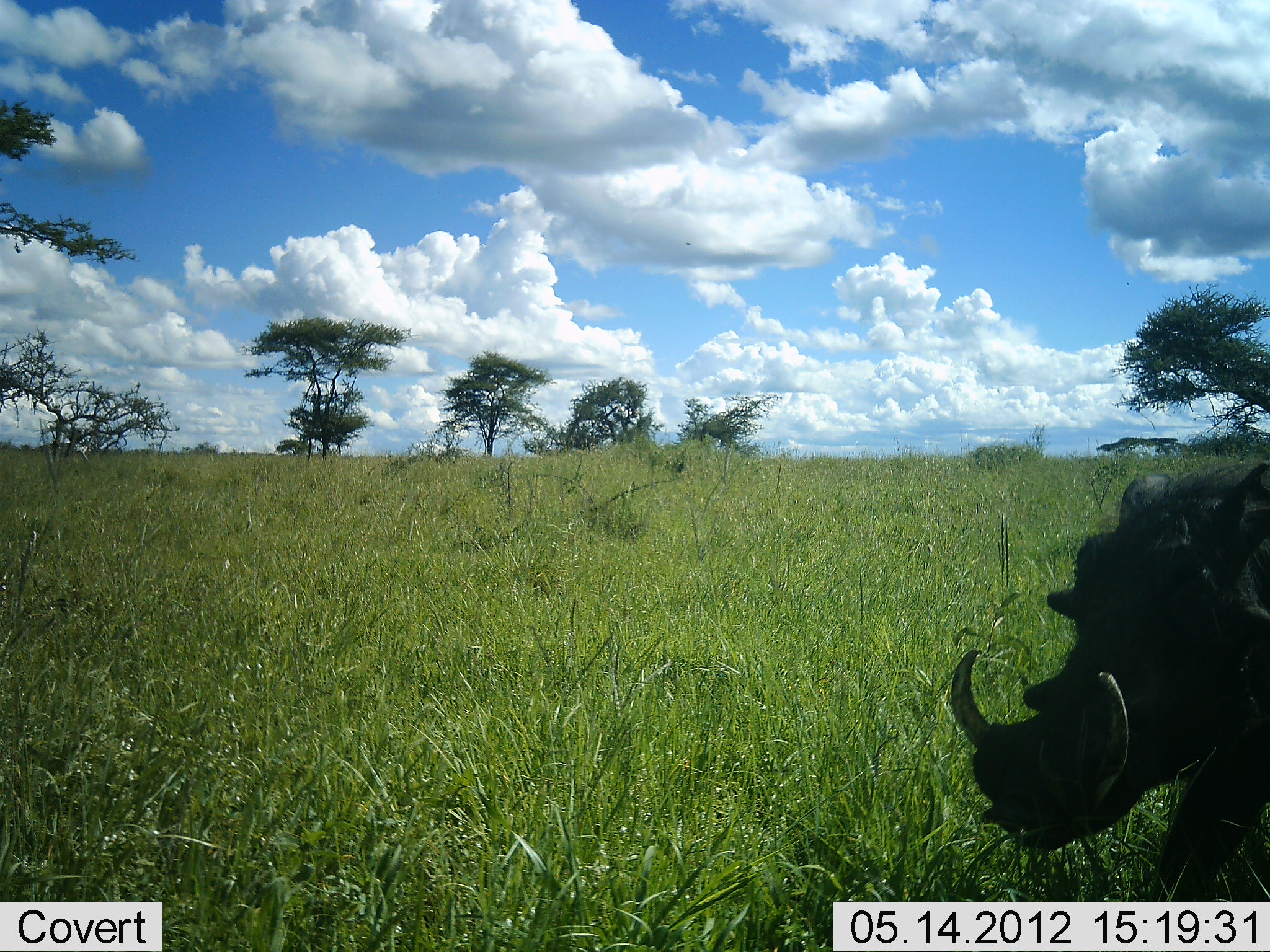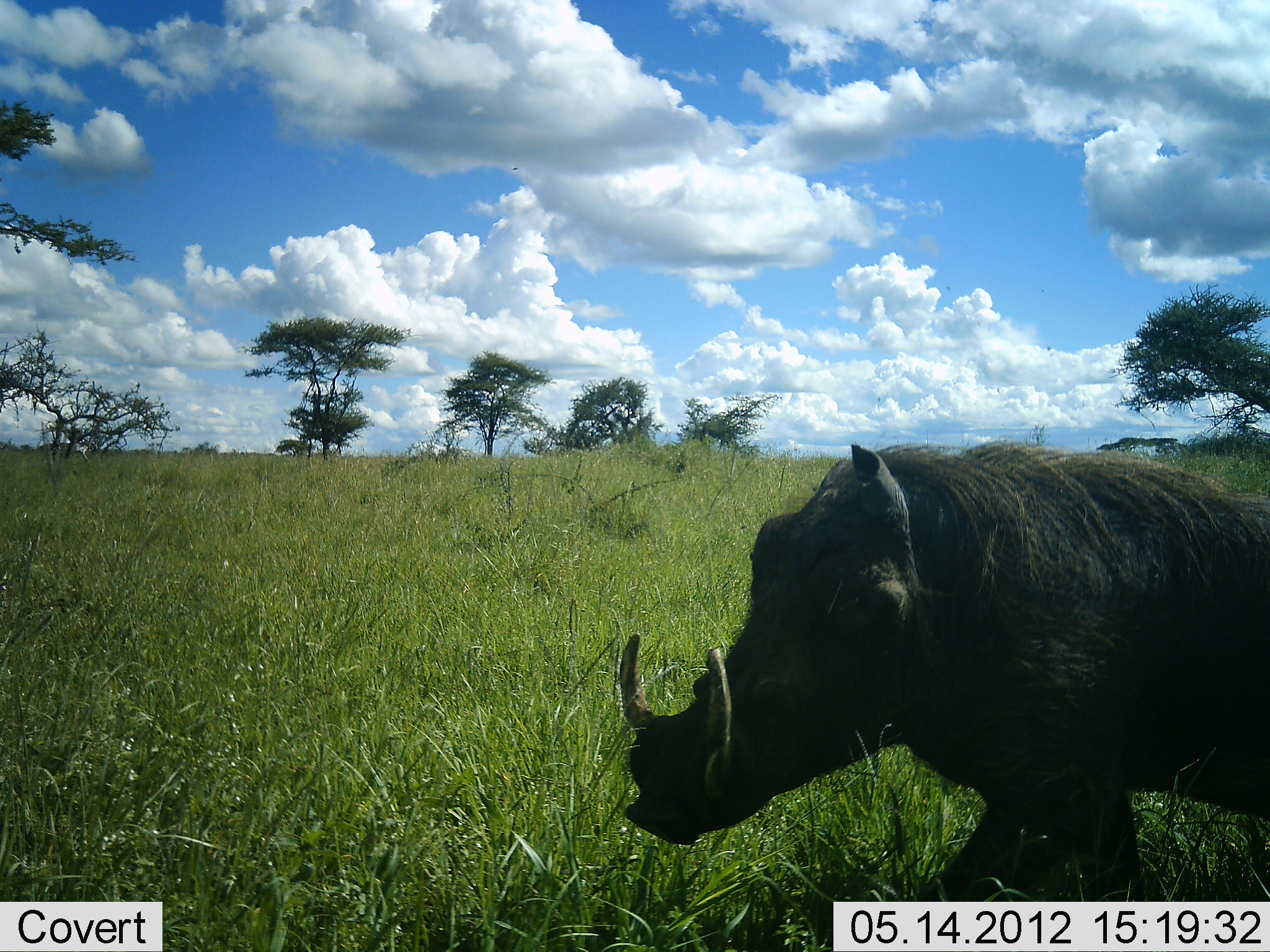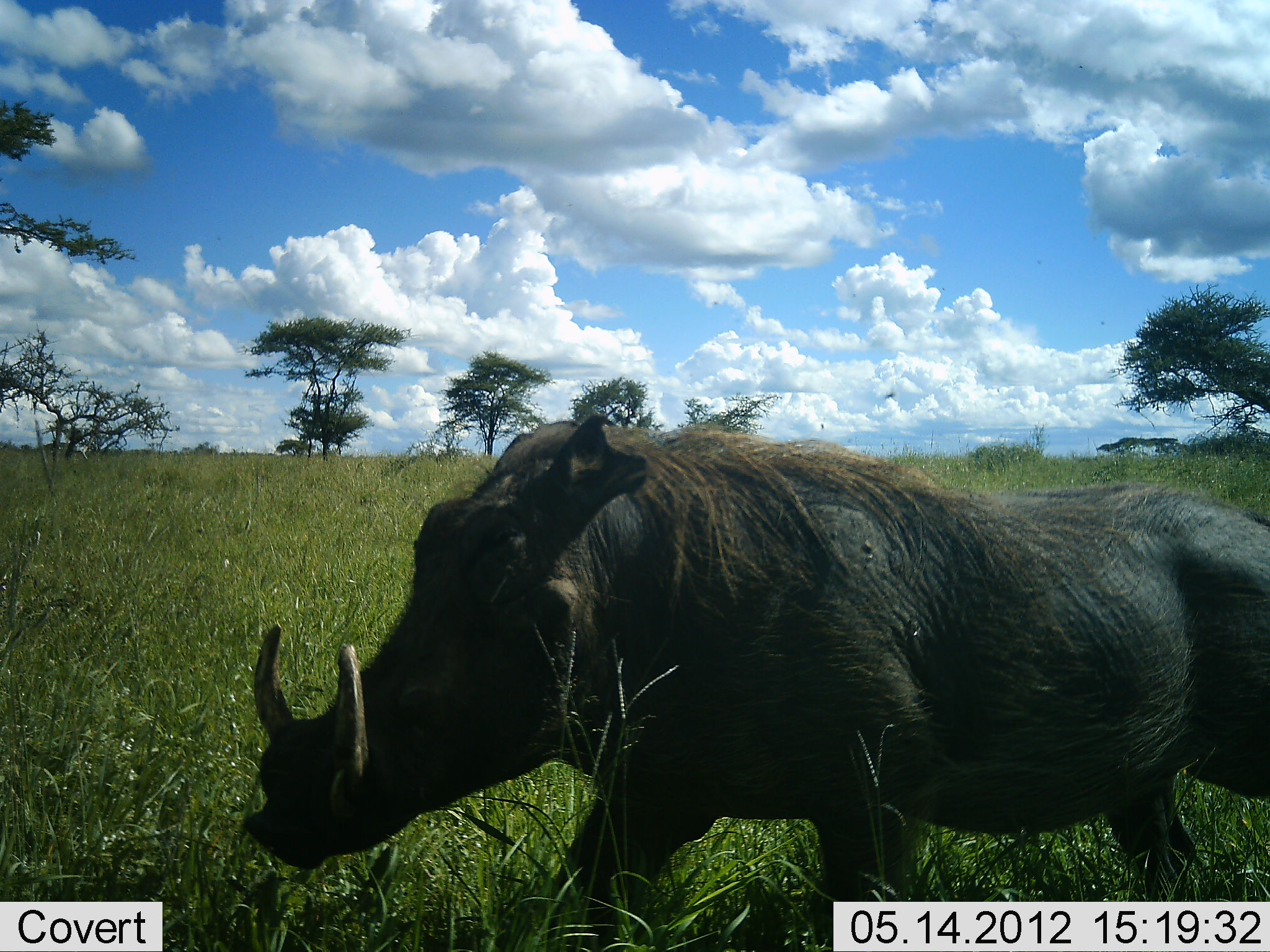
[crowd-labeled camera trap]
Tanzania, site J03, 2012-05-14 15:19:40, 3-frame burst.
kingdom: Animalia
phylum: Chordata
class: Mammalia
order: Artiodactyla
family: Suidae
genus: Phacochoerus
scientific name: Phacochoerus africanus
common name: warthog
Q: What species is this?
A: Warthog (Phacochoerus africanus).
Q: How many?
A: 1.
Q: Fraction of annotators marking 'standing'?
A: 0%.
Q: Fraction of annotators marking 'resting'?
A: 0%.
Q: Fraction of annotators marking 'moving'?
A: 100%.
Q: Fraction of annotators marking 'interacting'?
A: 0%.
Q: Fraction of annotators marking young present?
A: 0%.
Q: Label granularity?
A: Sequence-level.